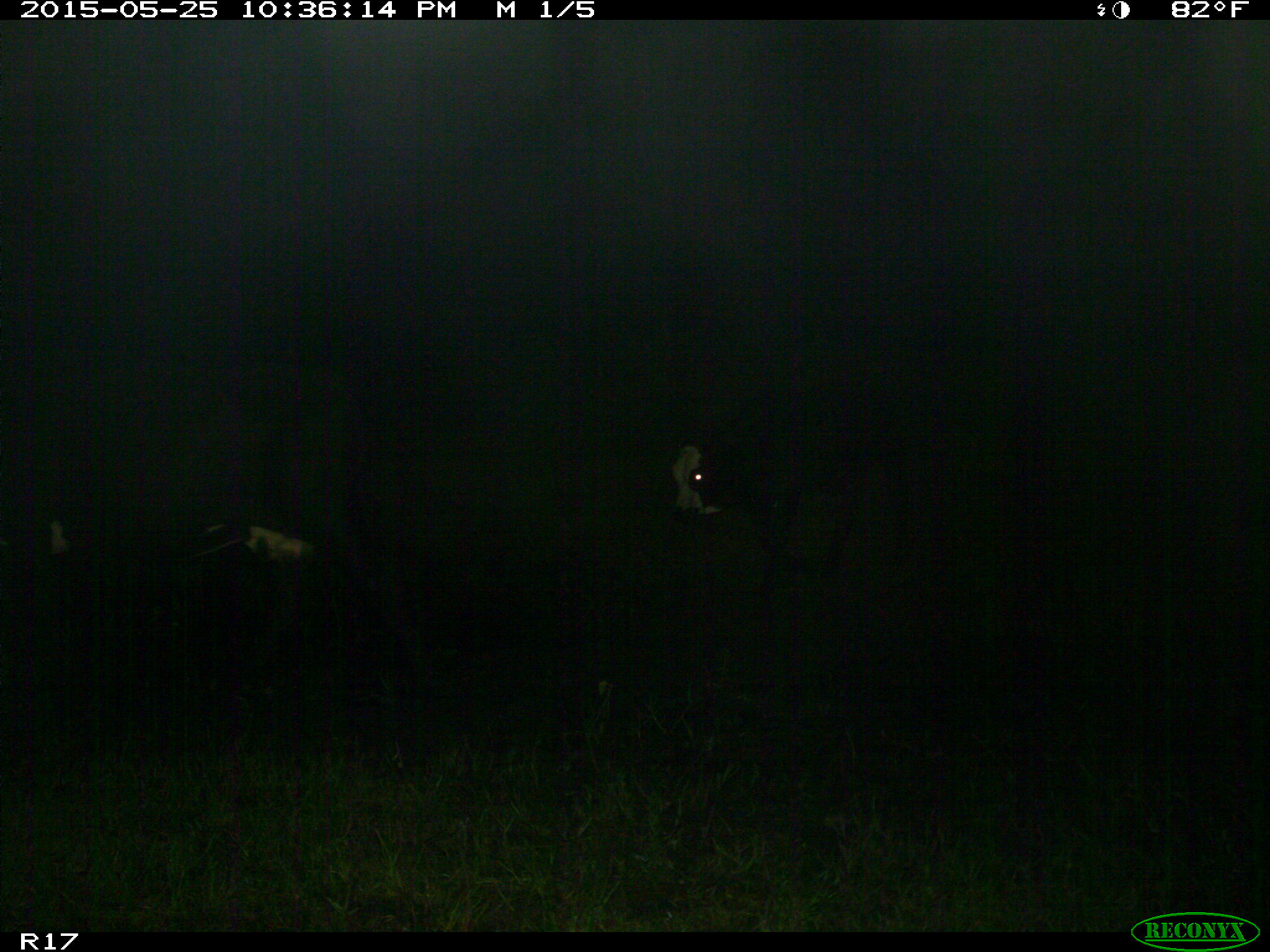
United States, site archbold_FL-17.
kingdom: Animalia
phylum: Chordata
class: Mammalia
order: Artiodactyla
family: Bovidae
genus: Bos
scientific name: Bos taurus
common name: domestic cow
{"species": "Bos taurus (domestic cow)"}